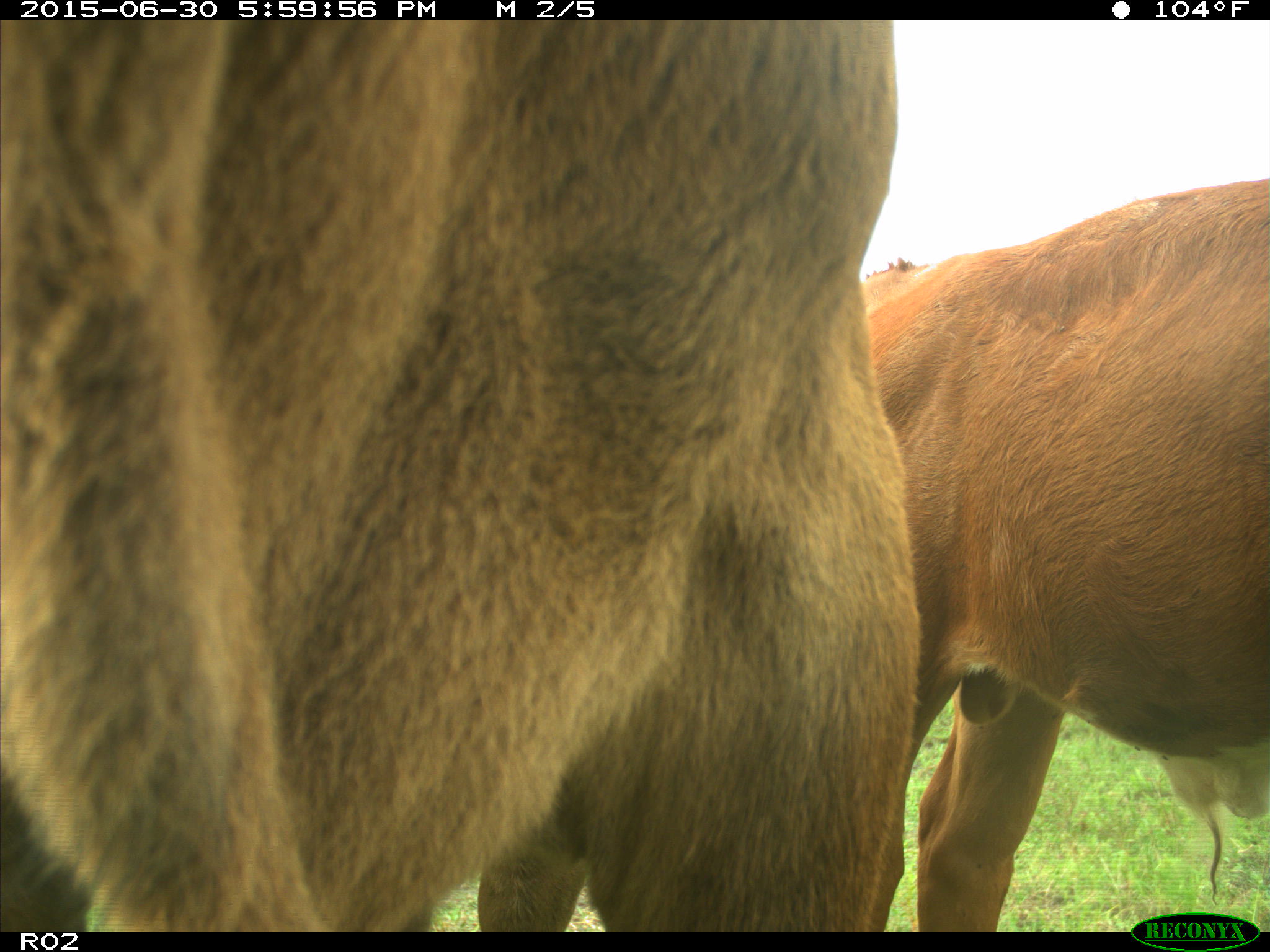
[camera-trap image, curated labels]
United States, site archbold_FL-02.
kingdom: Animalia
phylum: Chordata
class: Mammalia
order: Artiodactyla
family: Bovidae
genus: Bos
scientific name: Bos taurus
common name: domestic cow